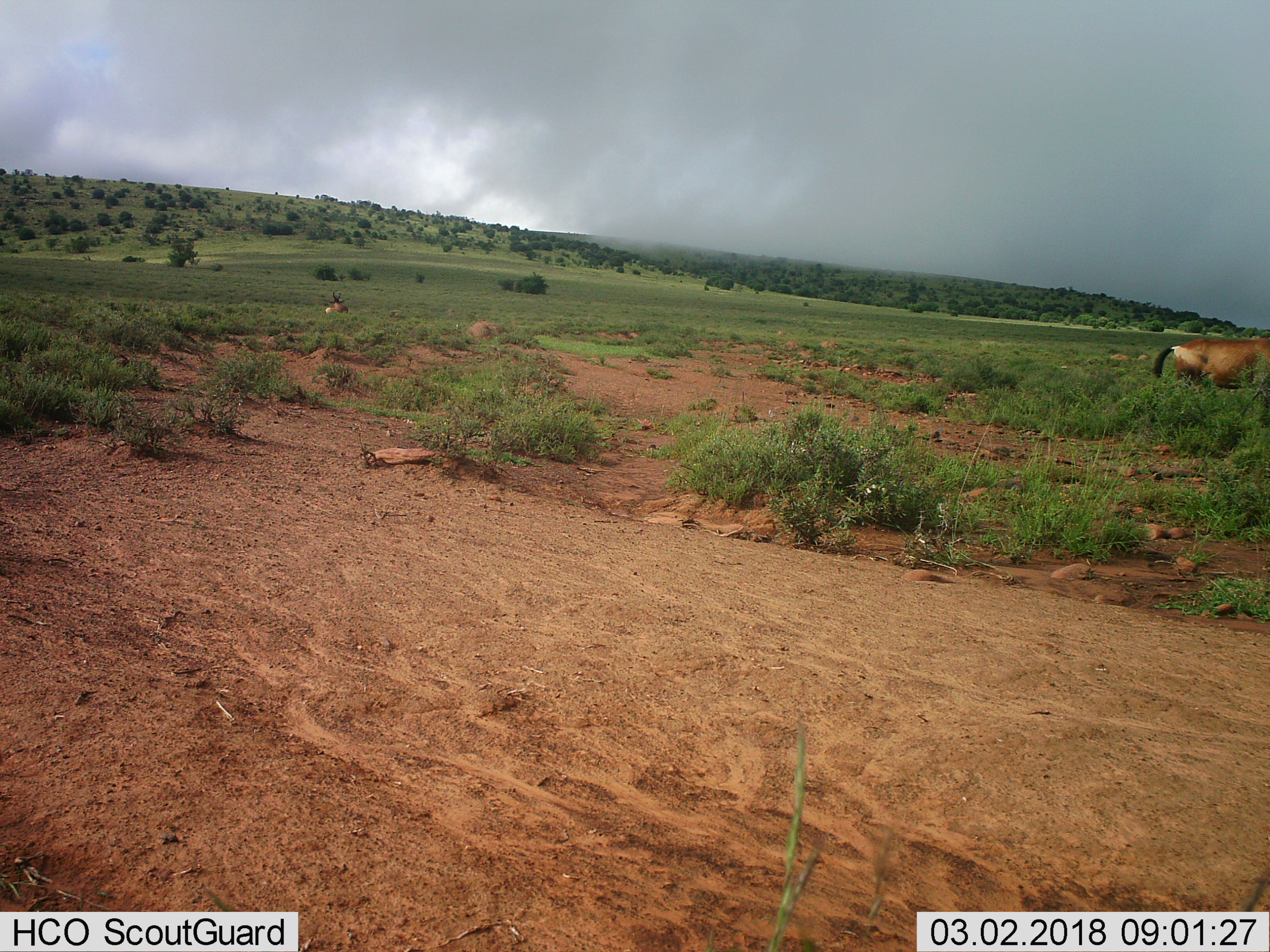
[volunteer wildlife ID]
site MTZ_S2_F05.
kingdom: Animalia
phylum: Chordata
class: Mammalia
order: Artiodactyla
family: Bovidae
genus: Alcelaphus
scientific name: Alcelaphus buselaphus caama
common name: red hartebeest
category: hartebeestred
Hartebeestred (red hartebeest) (Alcelaphus buselaphus caama), count 2. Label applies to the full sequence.